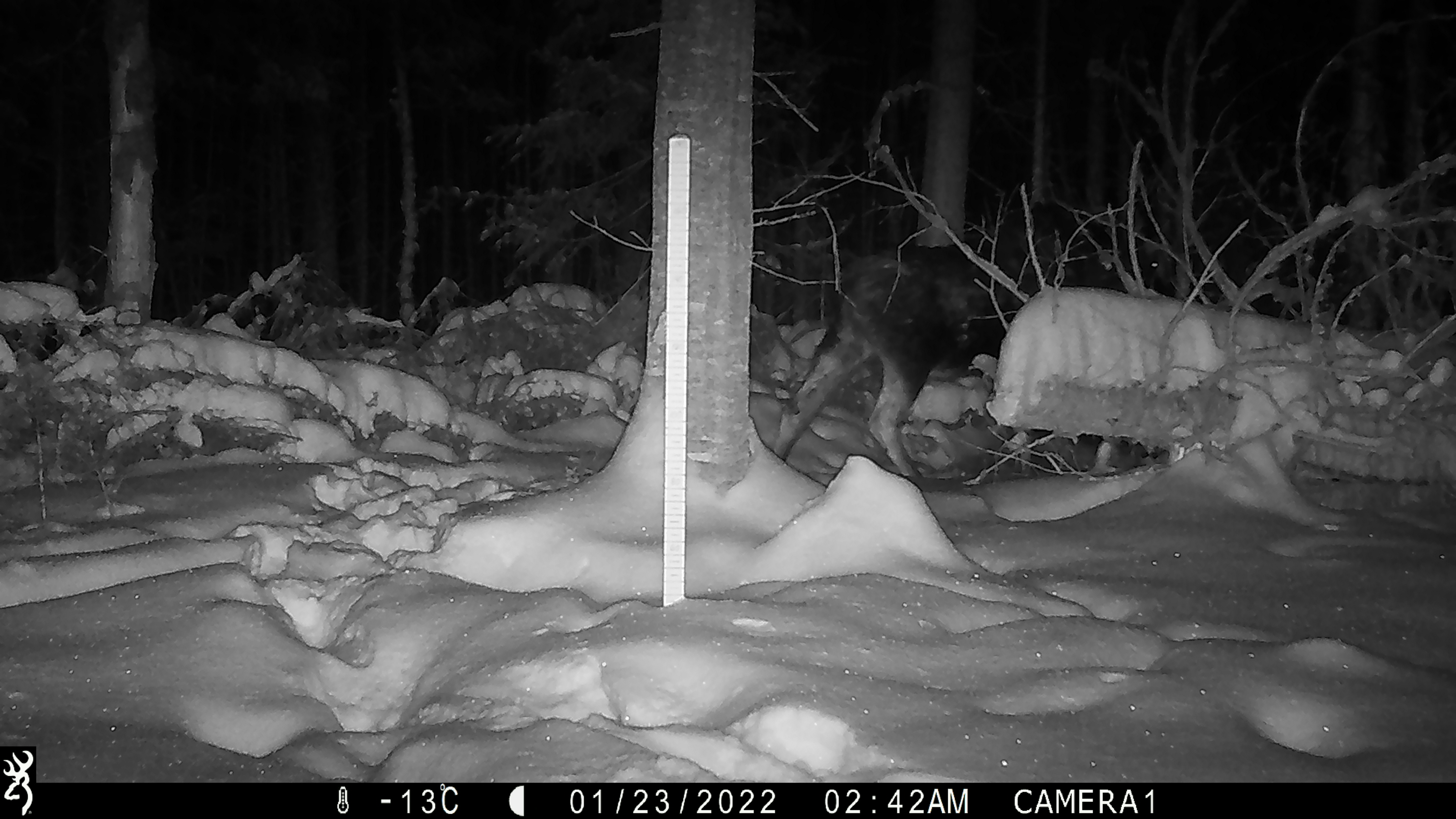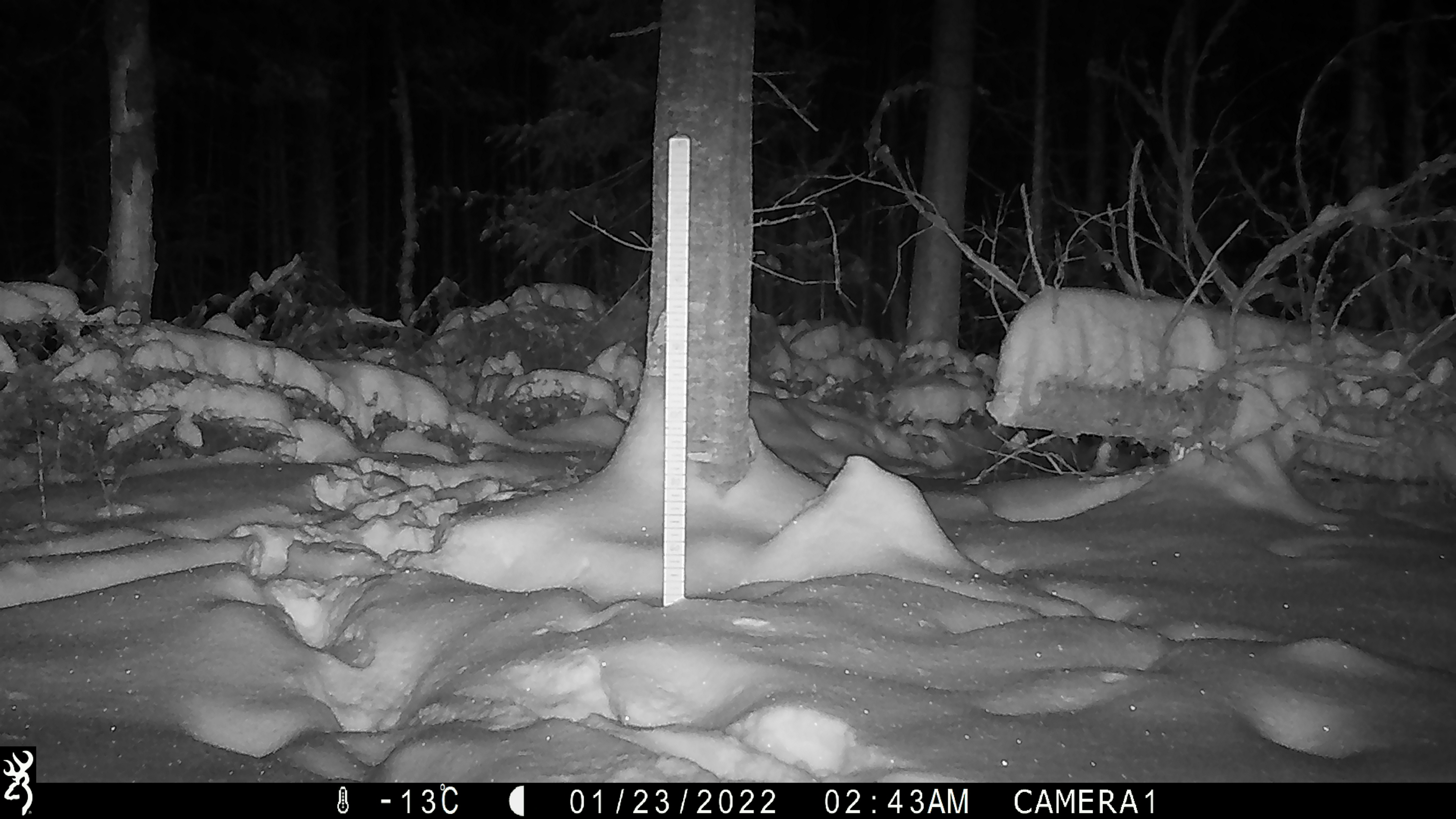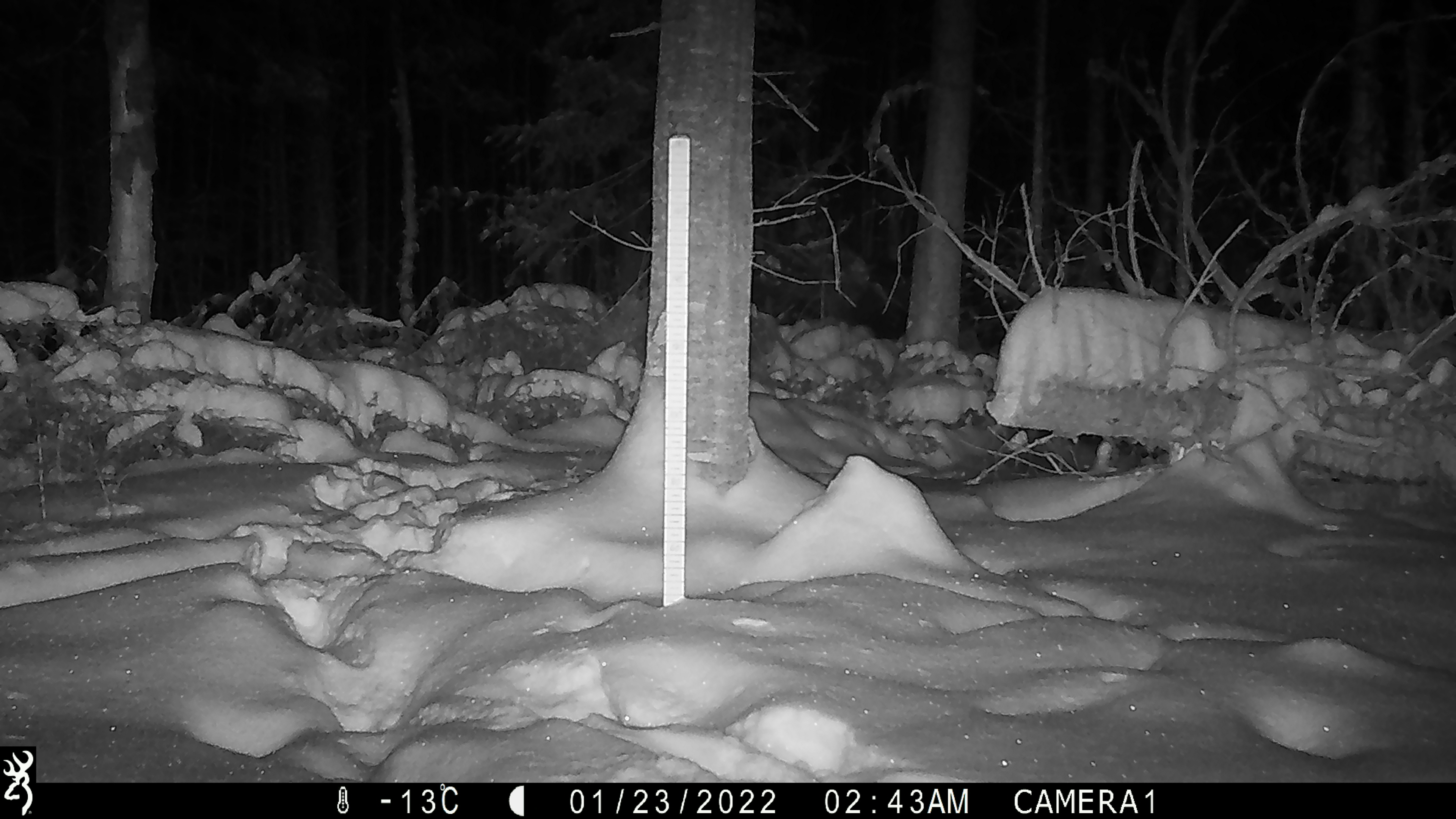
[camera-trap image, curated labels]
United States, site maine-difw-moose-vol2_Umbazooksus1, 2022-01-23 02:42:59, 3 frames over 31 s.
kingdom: Animalia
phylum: Chordata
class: Mammalia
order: Artiodactyla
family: Cervidae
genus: Alces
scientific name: Alces alces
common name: moose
Moose (Alces alces).